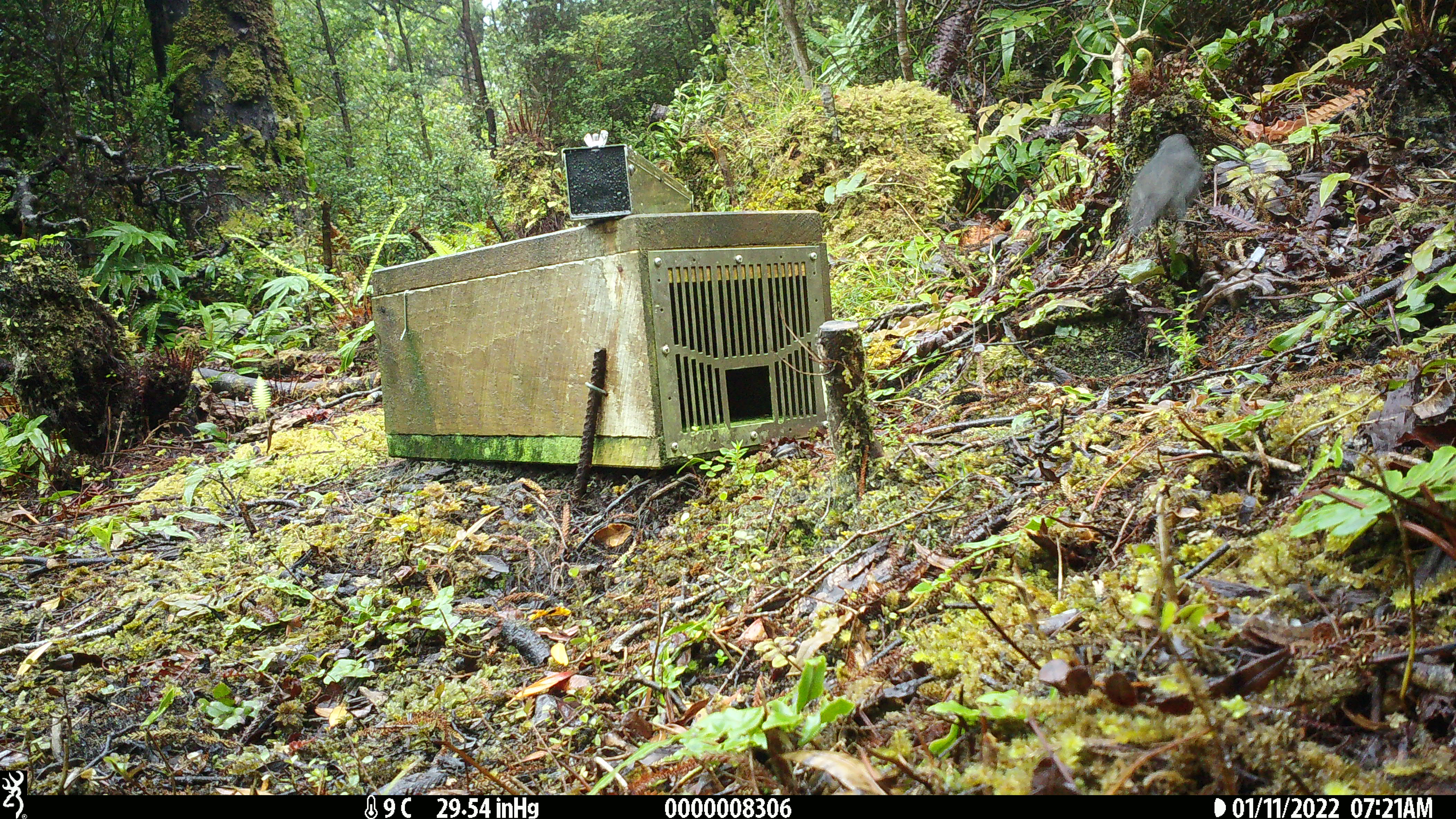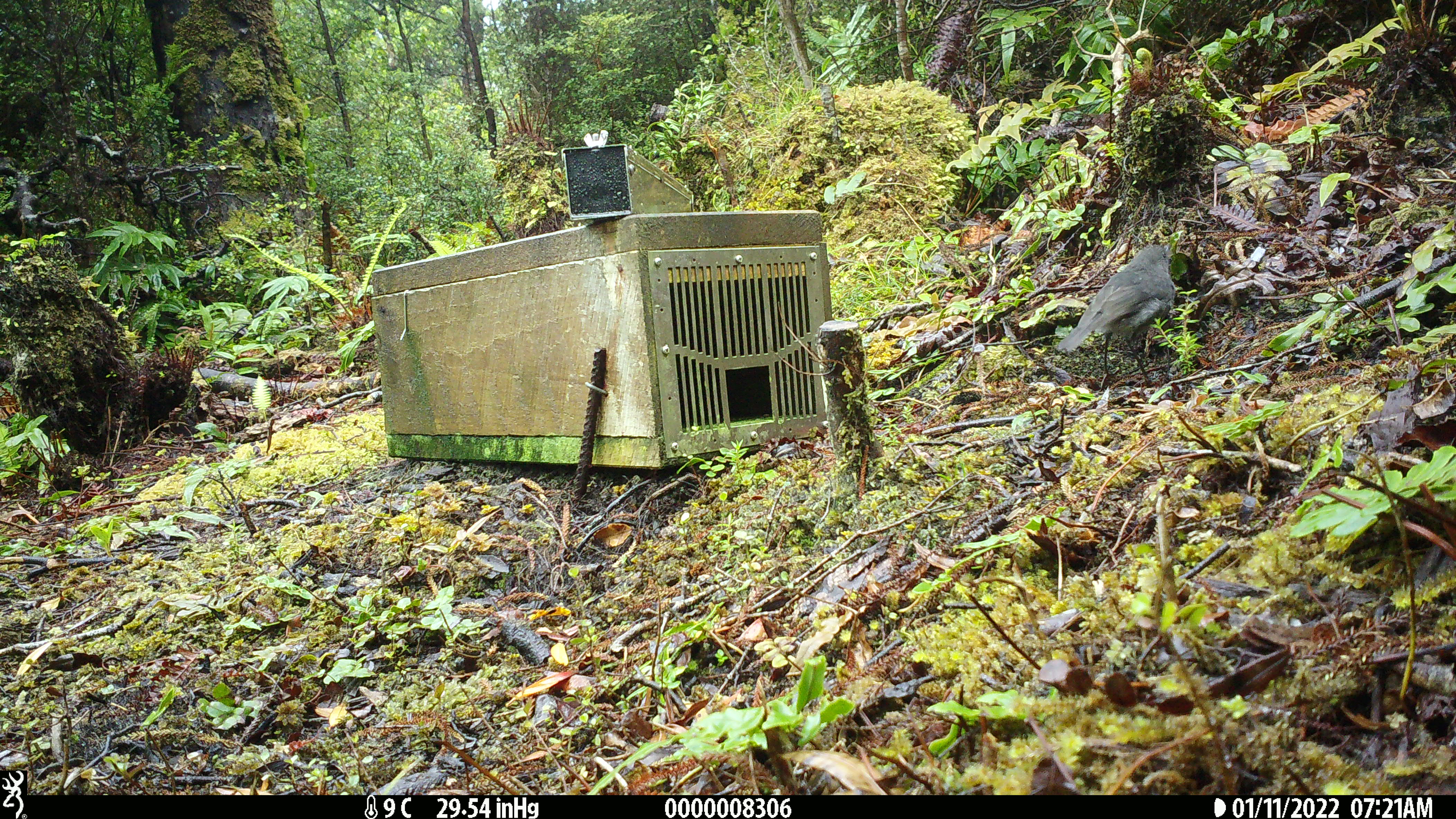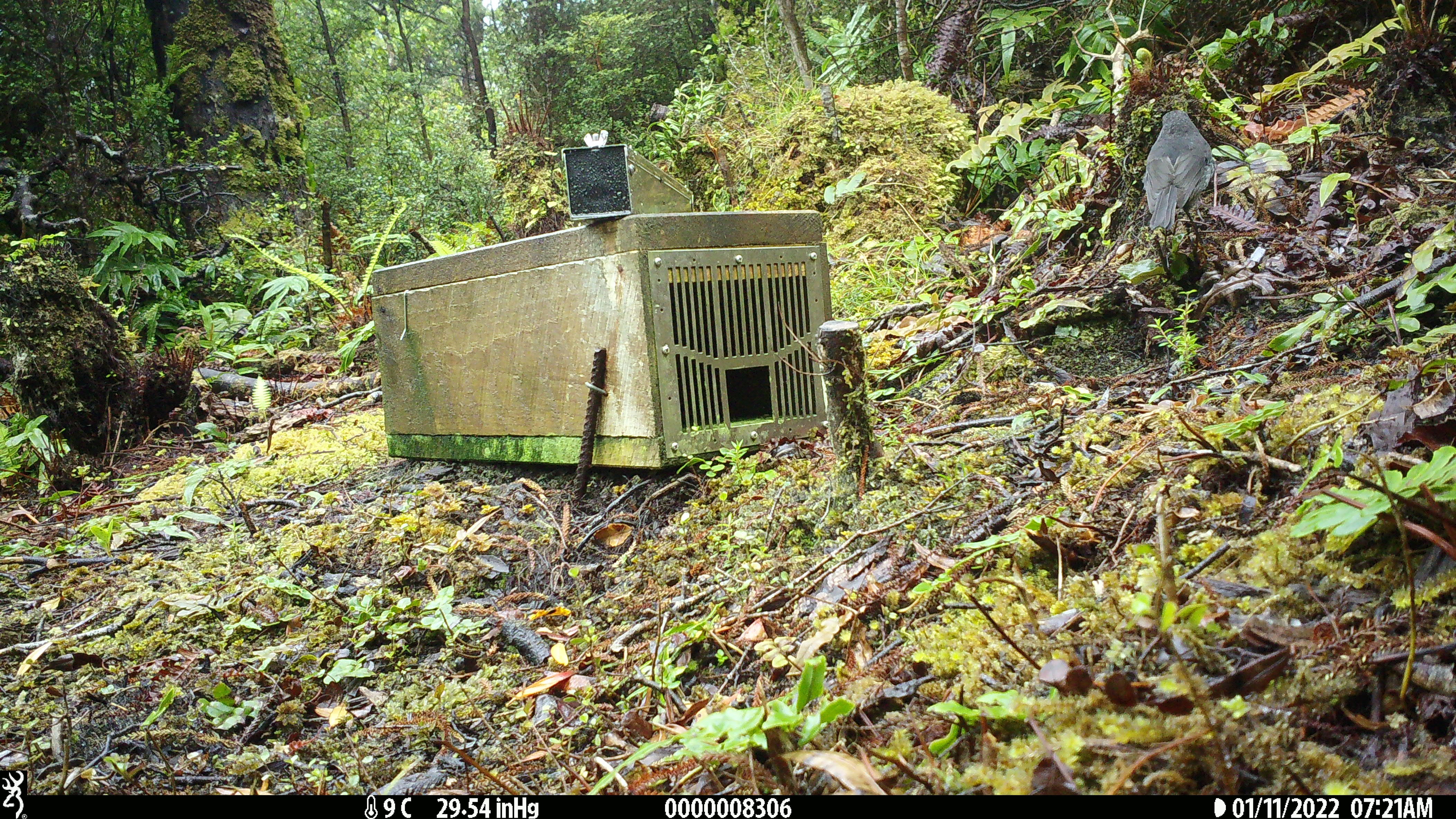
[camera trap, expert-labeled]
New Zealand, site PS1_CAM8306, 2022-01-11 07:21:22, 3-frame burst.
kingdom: Animalia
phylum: Chordata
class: Aves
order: Passeriformes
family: Petroicidae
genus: Petroica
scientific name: Petroica australis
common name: new zealand robin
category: robin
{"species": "robin (new zealand robin) (Petroica australis)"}